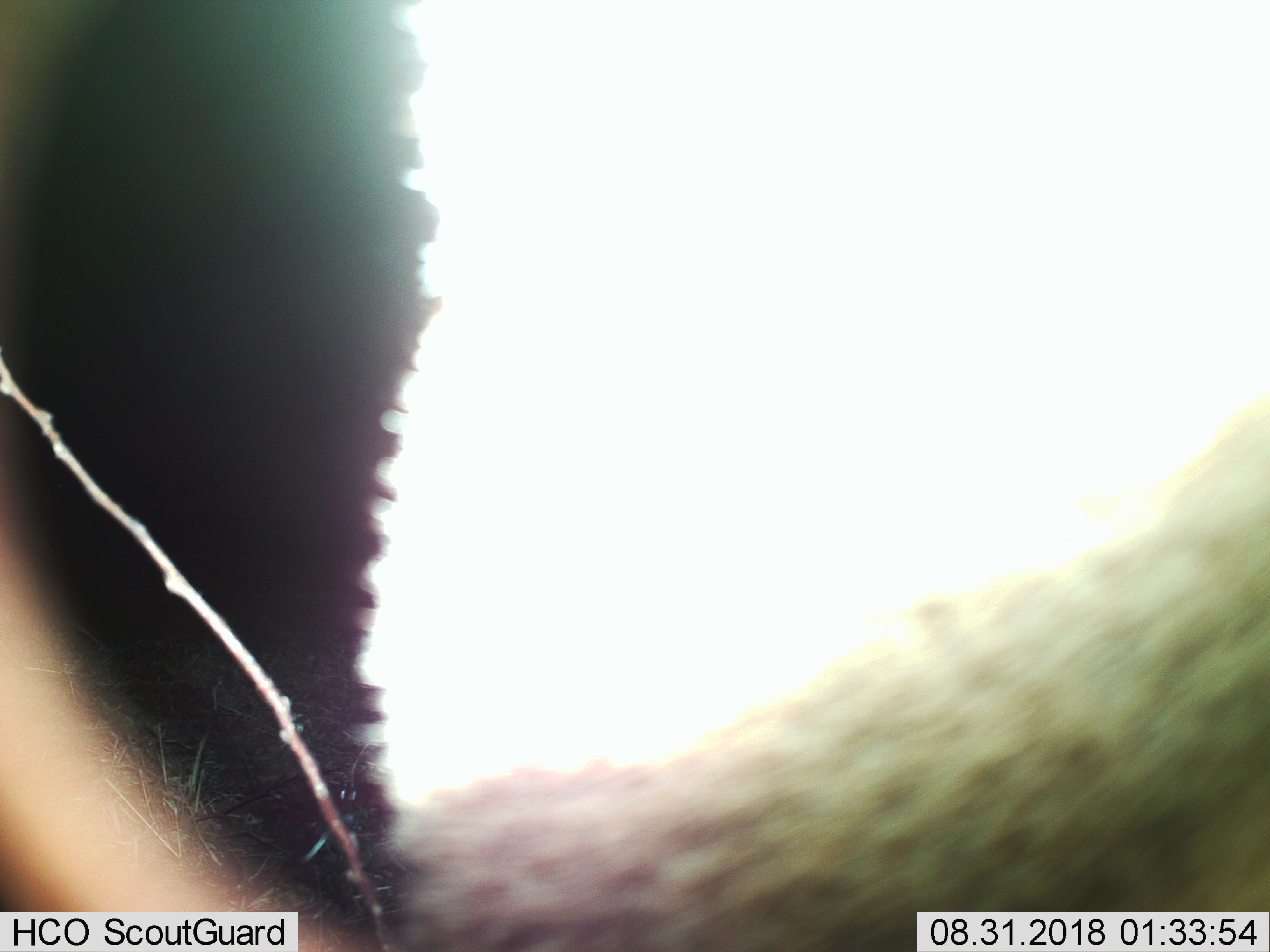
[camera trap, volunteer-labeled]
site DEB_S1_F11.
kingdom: Animalia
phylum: Chordata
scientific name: Vertebrata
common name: domestic animal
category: domesticanimal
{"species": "domesticanimal (domestic animal) (Vertebrata)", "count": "1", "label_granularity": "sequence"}